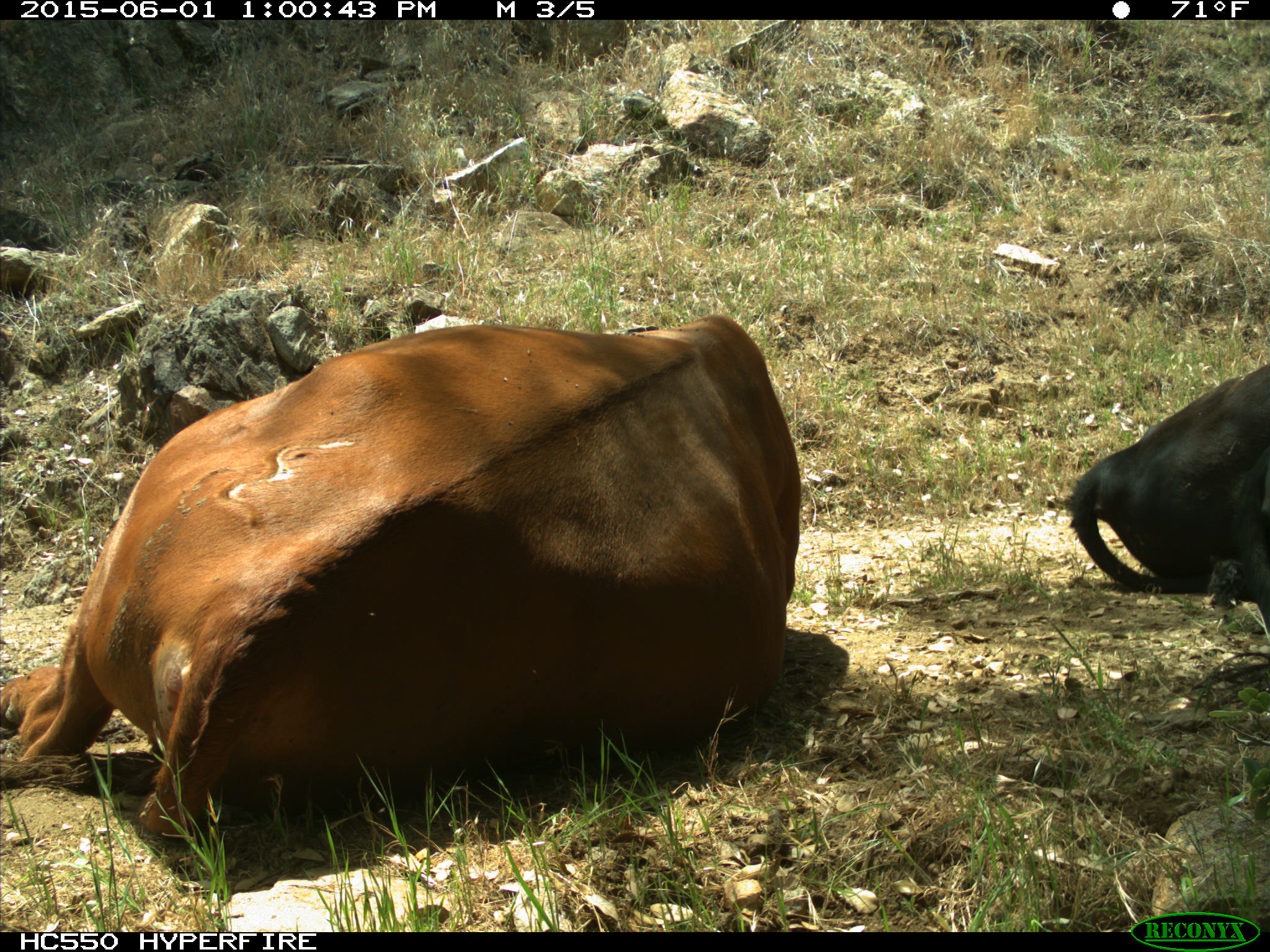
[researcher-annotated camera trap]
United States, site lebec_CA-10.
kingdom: Animalia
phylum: Chordata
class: Mammalia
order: Artiodactyla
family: Bovidae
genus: Bos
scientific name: Bos taurus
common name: domestic cow